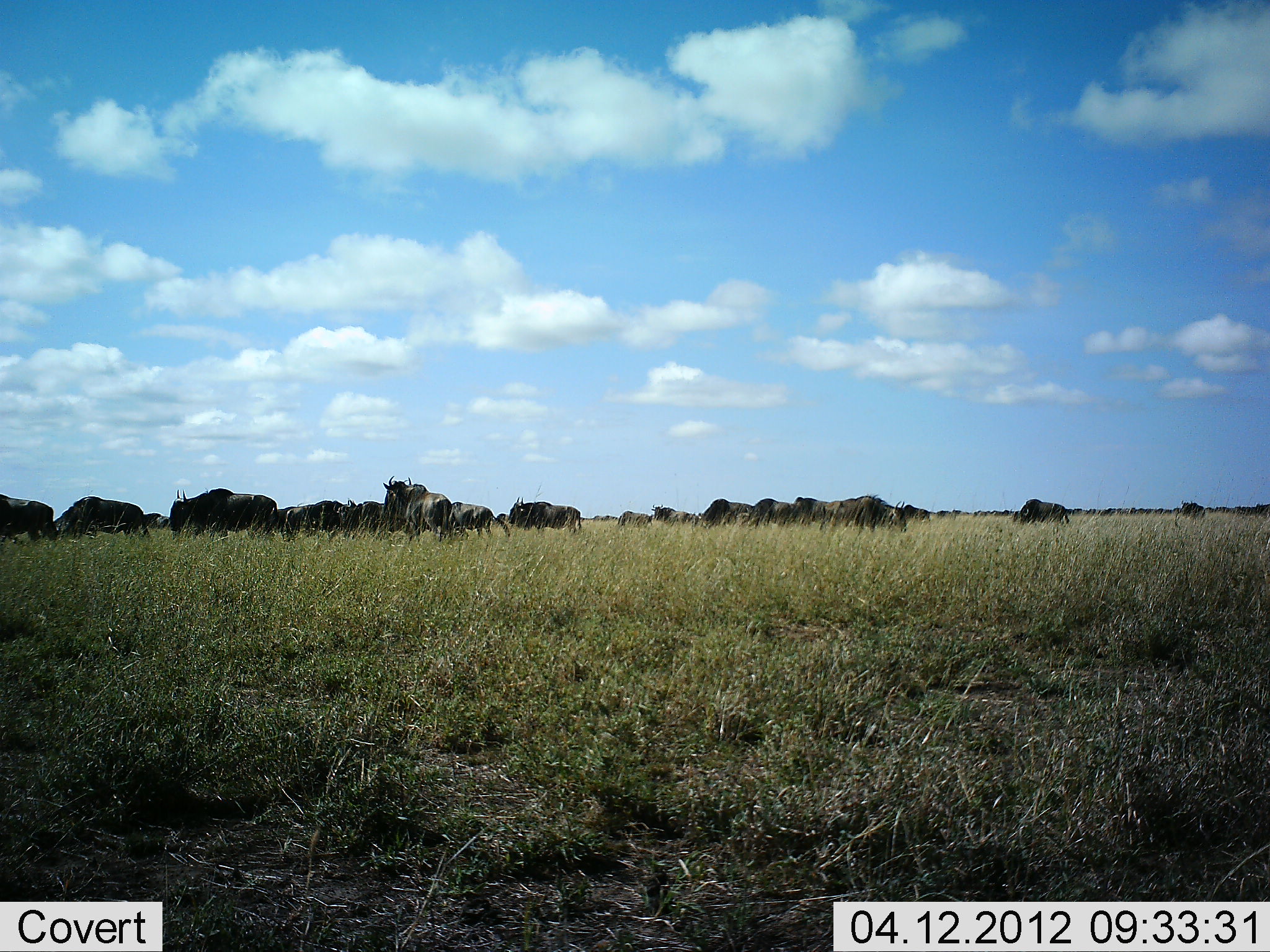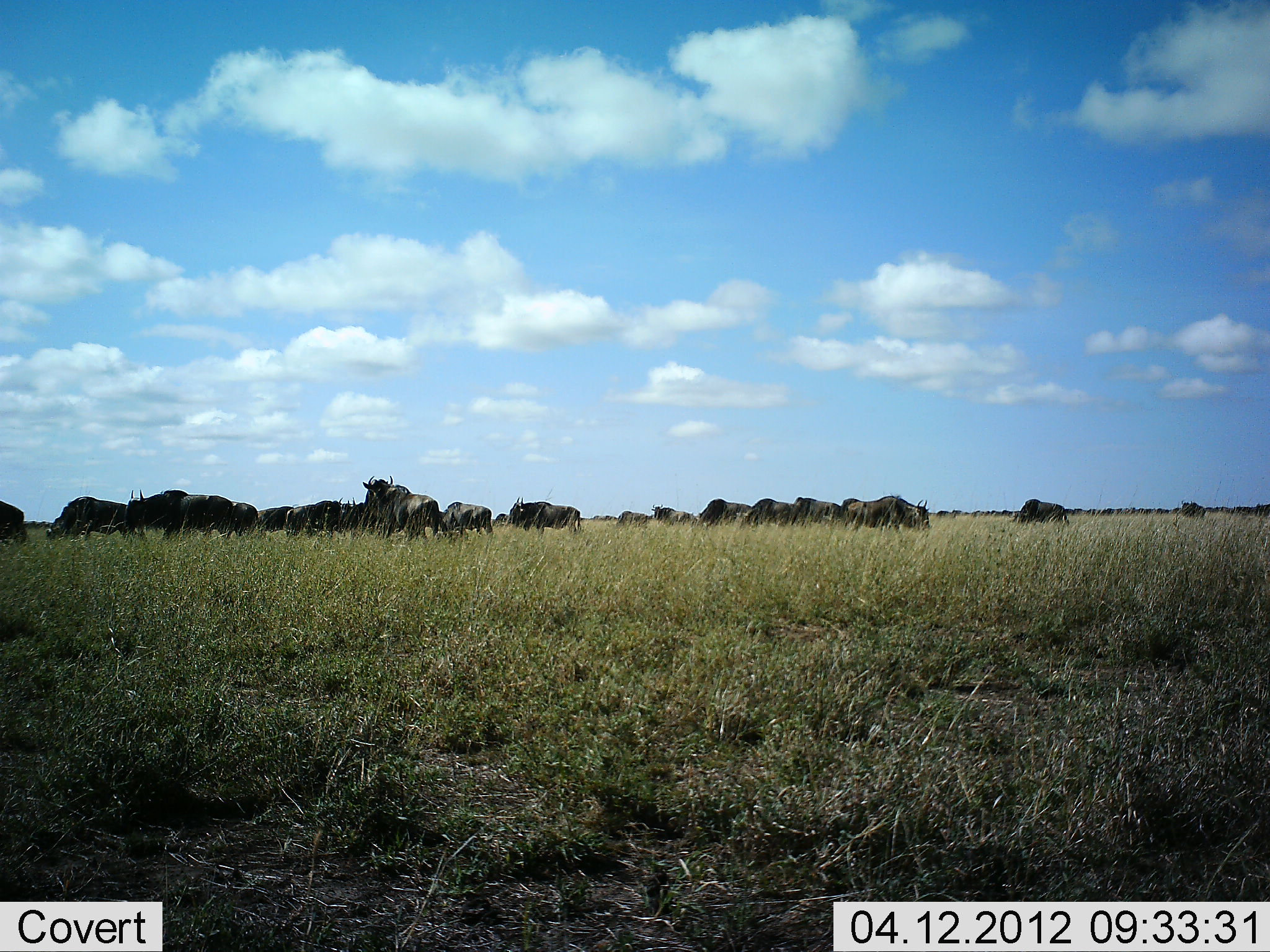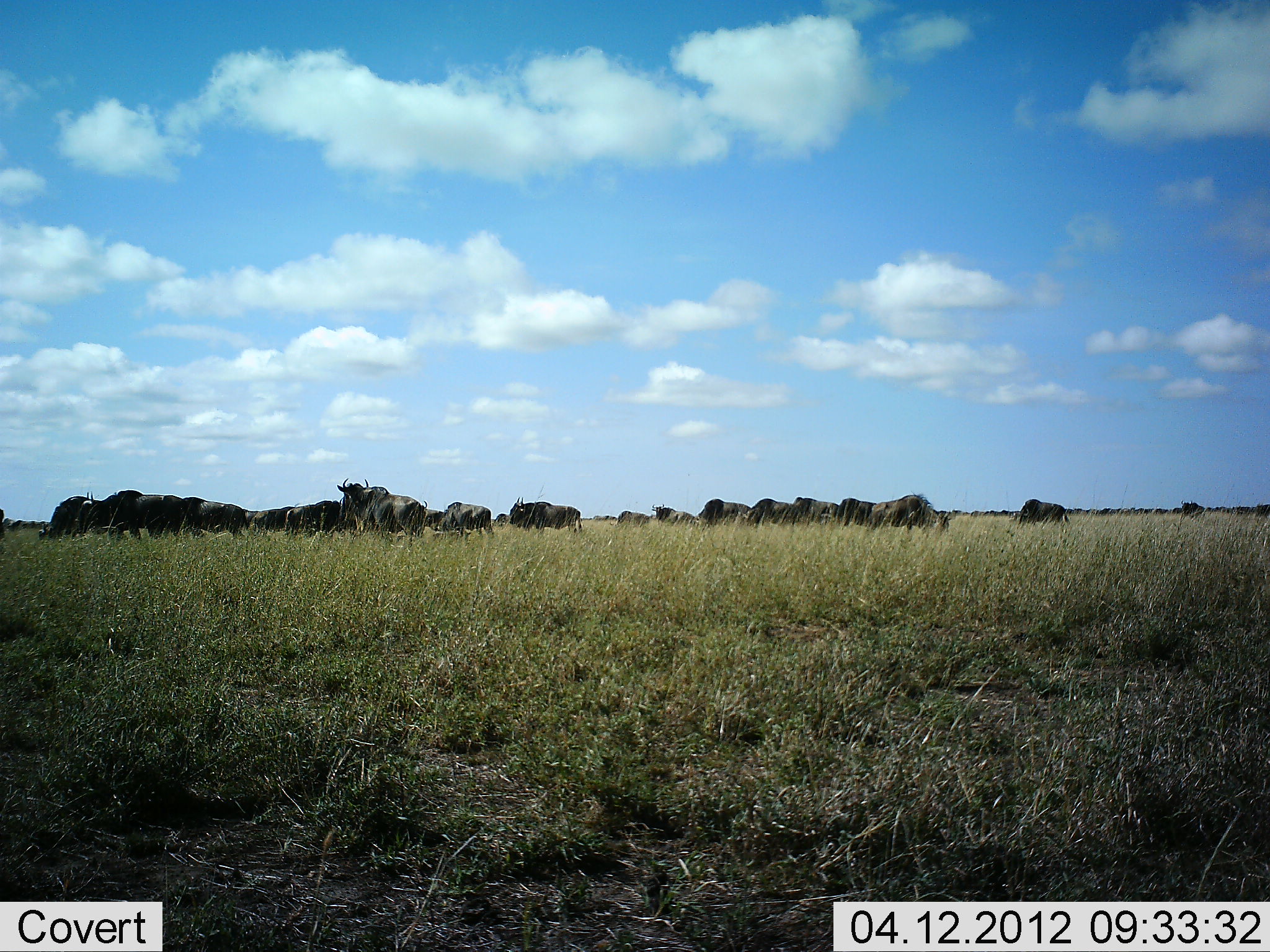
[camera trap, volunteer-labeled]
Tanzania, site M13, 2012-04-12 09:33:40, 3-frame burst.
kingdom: Animalia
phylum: Chordata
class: Mammalia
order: Artiodactyla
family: Bovidae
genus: Connochaetes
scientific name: Connochaetes taurinus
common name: blue wildebeest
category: wildebeest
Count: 11-50.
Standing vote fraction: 59%.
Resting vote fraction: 6%.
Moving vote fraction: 59%.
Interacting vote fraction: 0%.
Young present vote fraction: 0%.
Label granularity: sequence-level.